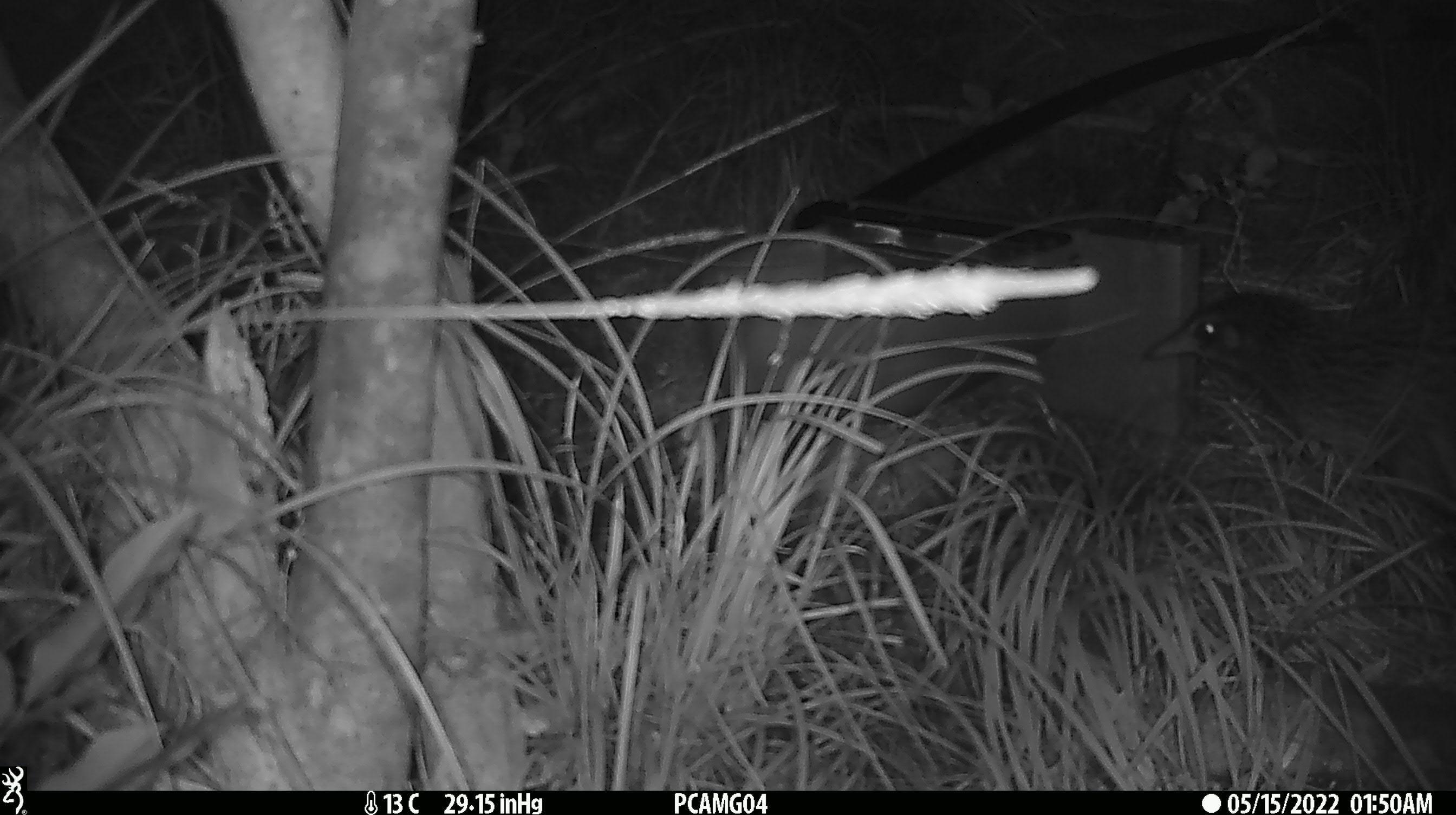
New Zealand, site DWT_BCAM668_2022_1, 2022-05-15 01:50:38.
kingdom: Animalia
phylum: Chordata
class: Aves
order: Gruiformes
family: Rallidae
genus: Gallirallus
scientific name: Gallirallus australis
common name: weka